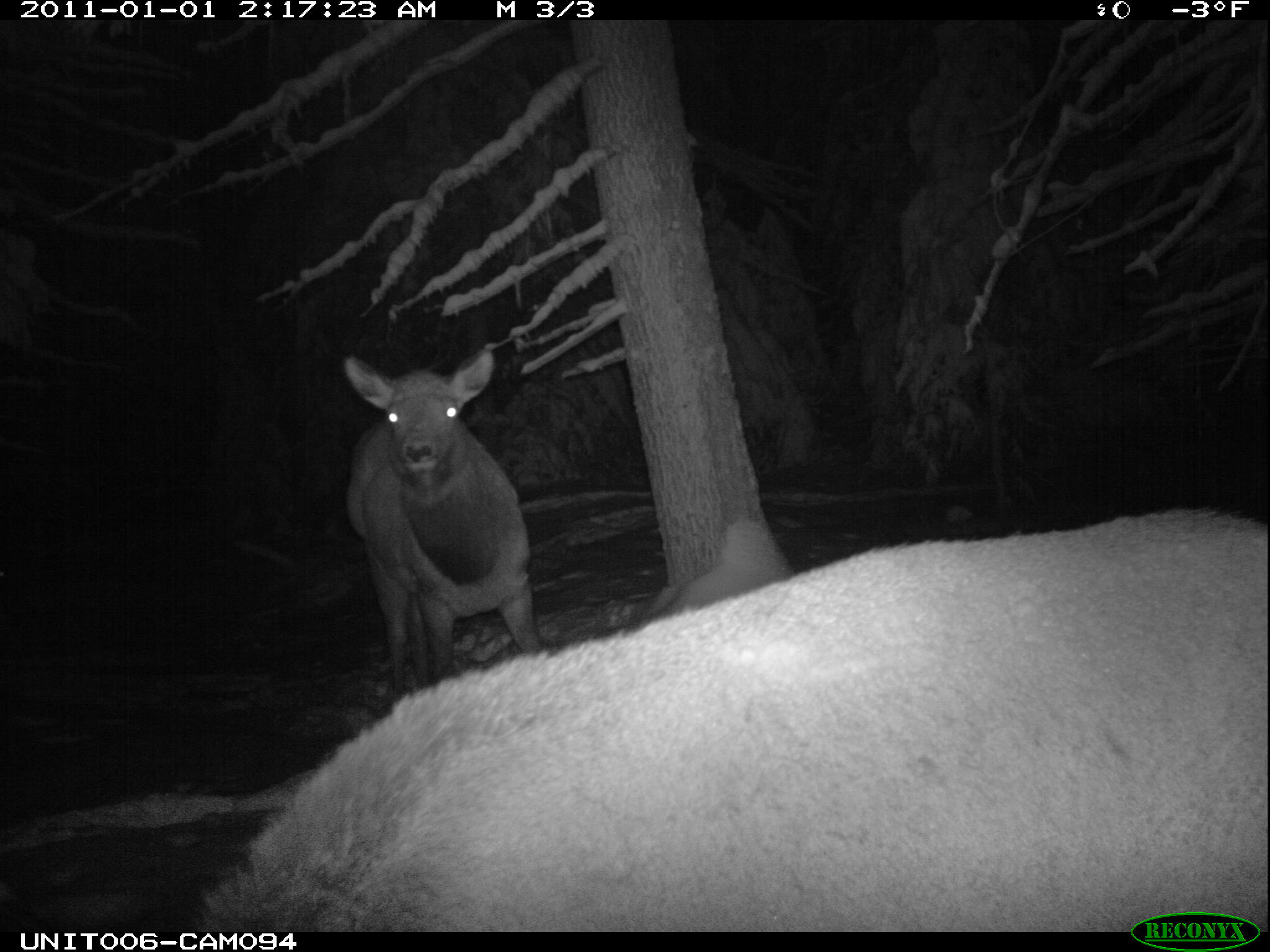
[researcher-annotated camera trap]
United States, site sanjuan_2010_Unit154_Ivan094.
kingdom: Animalia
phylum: Chordata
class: Mammalia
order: Artiodactyla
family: Cervidae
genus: Cervus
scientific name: Cervus elaphus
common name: red deer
Cervus elaphus (red deer).